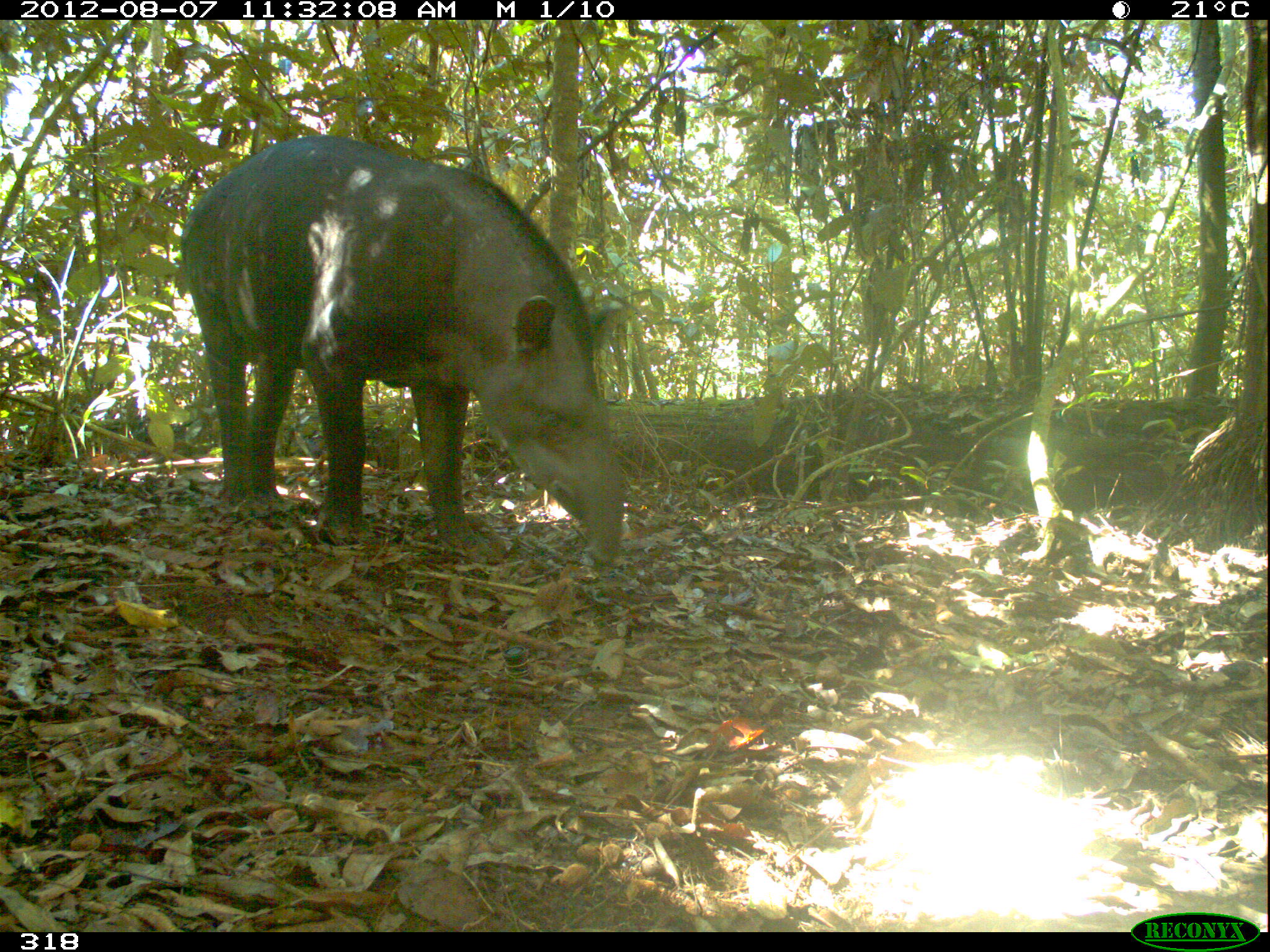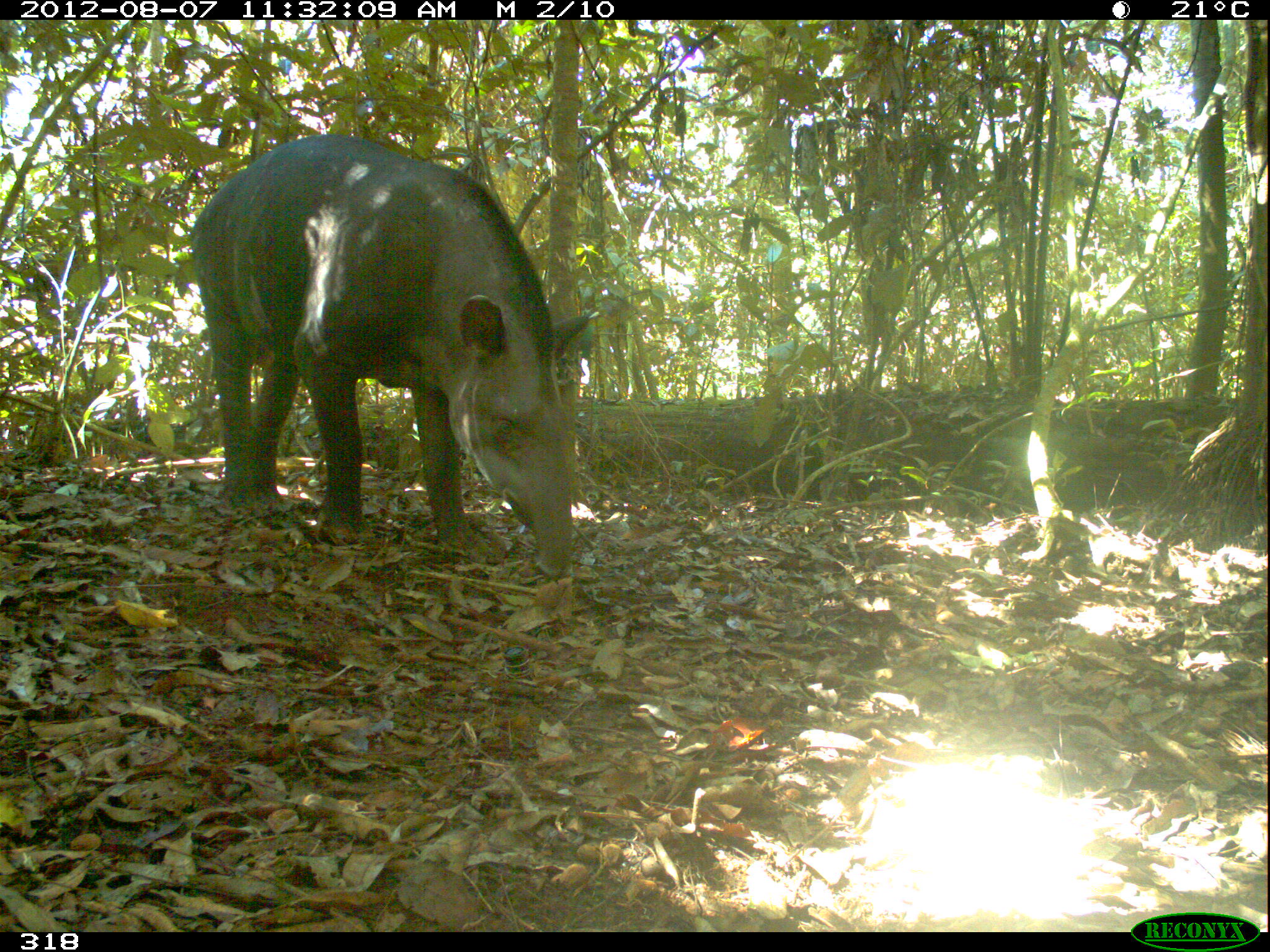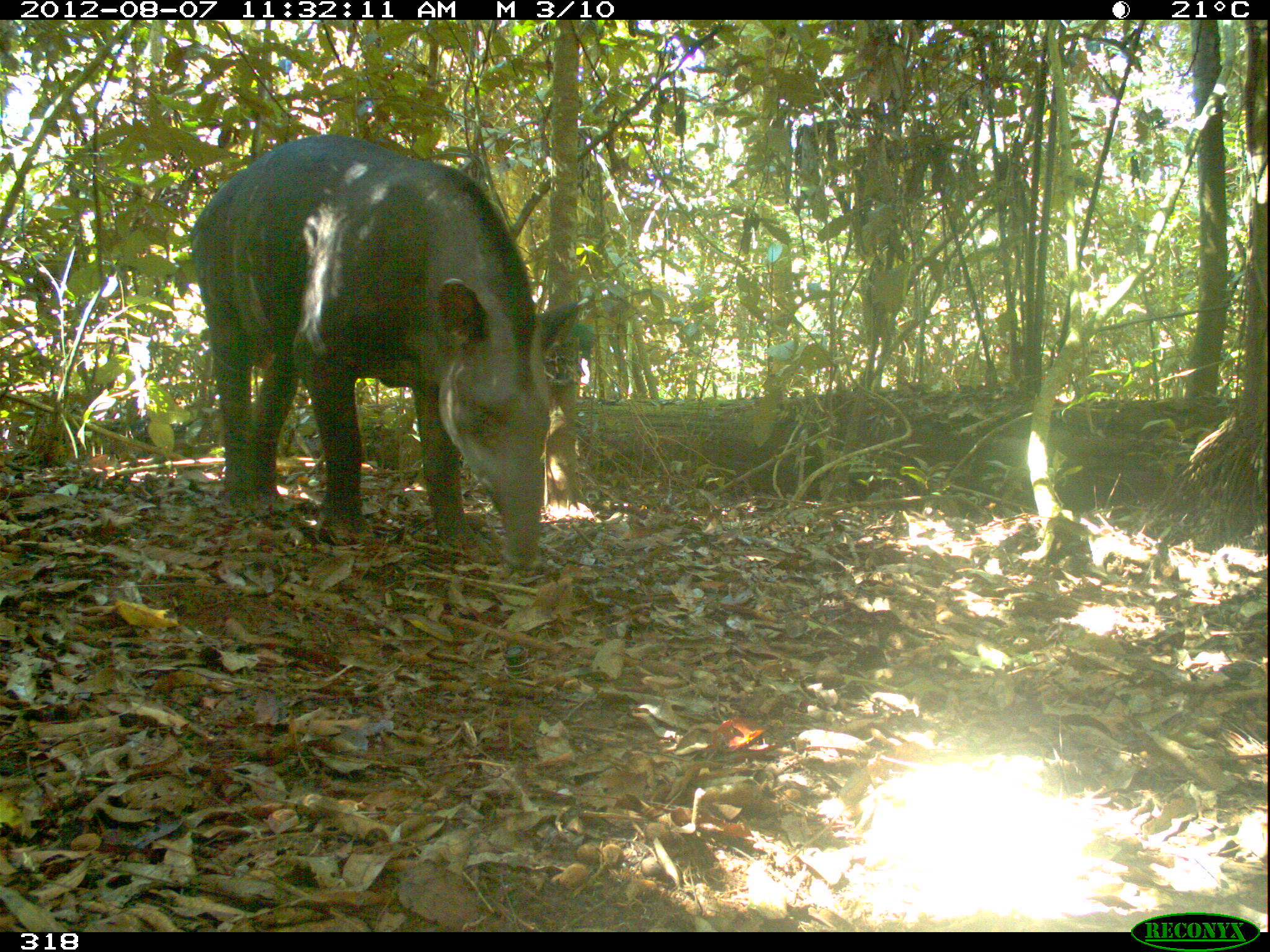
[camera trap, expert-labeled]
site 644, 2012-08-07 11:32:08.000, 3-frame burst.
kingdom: Animalia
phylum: Chordata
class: Mammalia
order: Perissodactyla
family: Tapiridae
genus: Tapirus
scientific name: Tapirus terrestris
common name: south american tapir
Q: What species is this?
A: Tapirus terrestris (south american tapir).